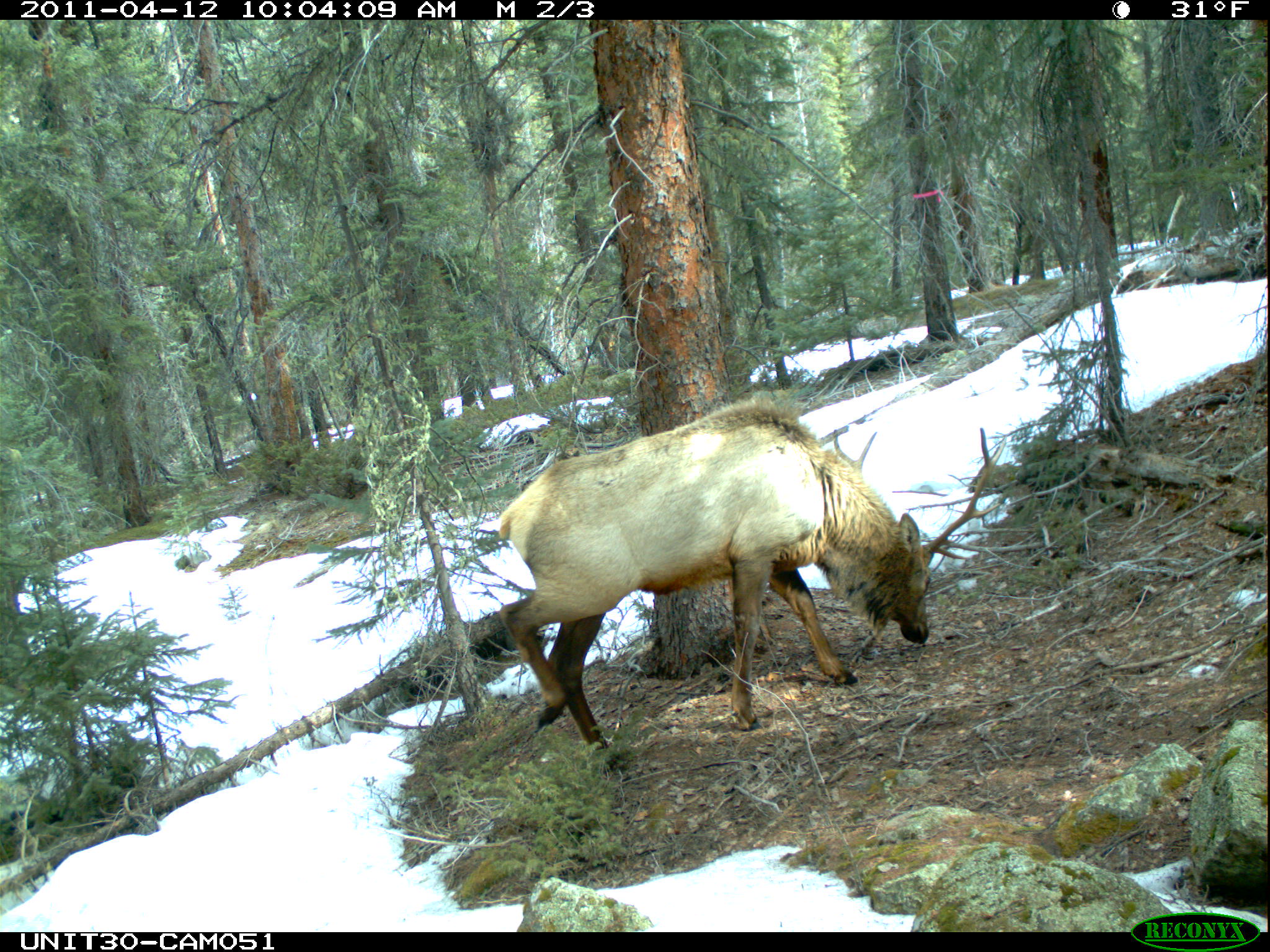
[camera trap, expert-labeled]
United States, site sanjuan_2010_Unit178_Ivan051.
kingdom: Animalia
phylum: Chordata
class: Mammalia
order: Artiodactyla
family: Cervidae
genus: Cervus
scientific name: Cervus elaphus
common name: red deer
Cervus elaphus (red deer).